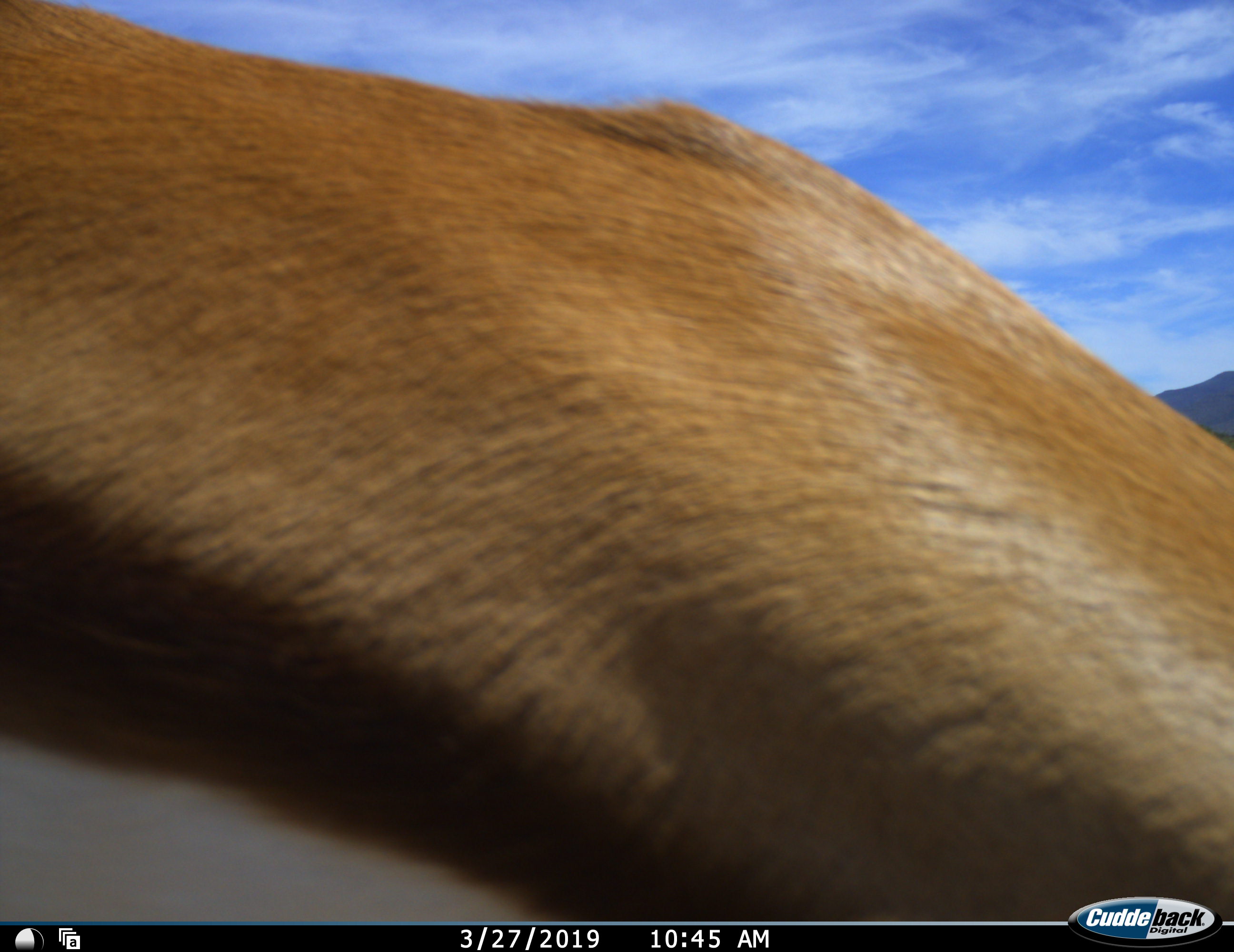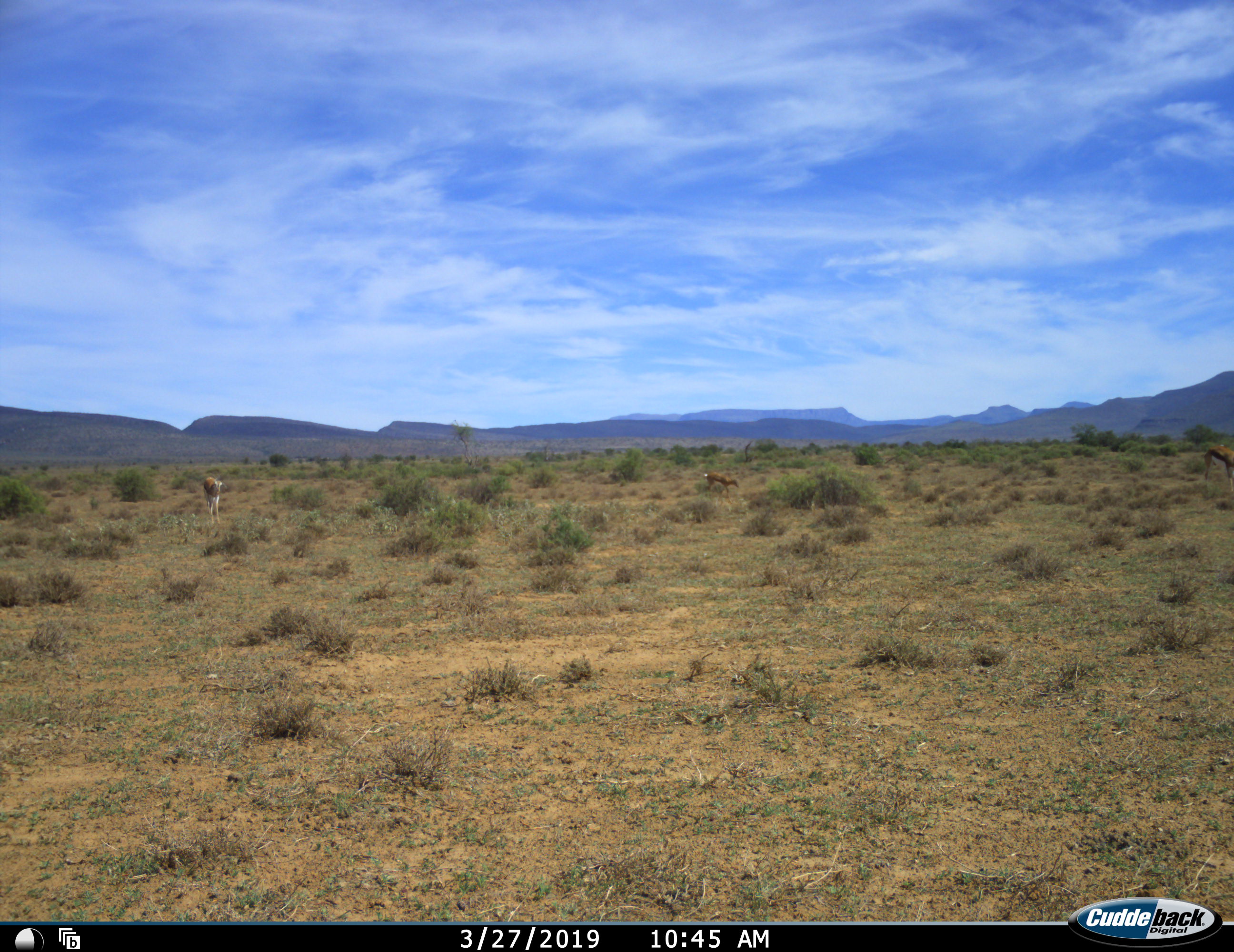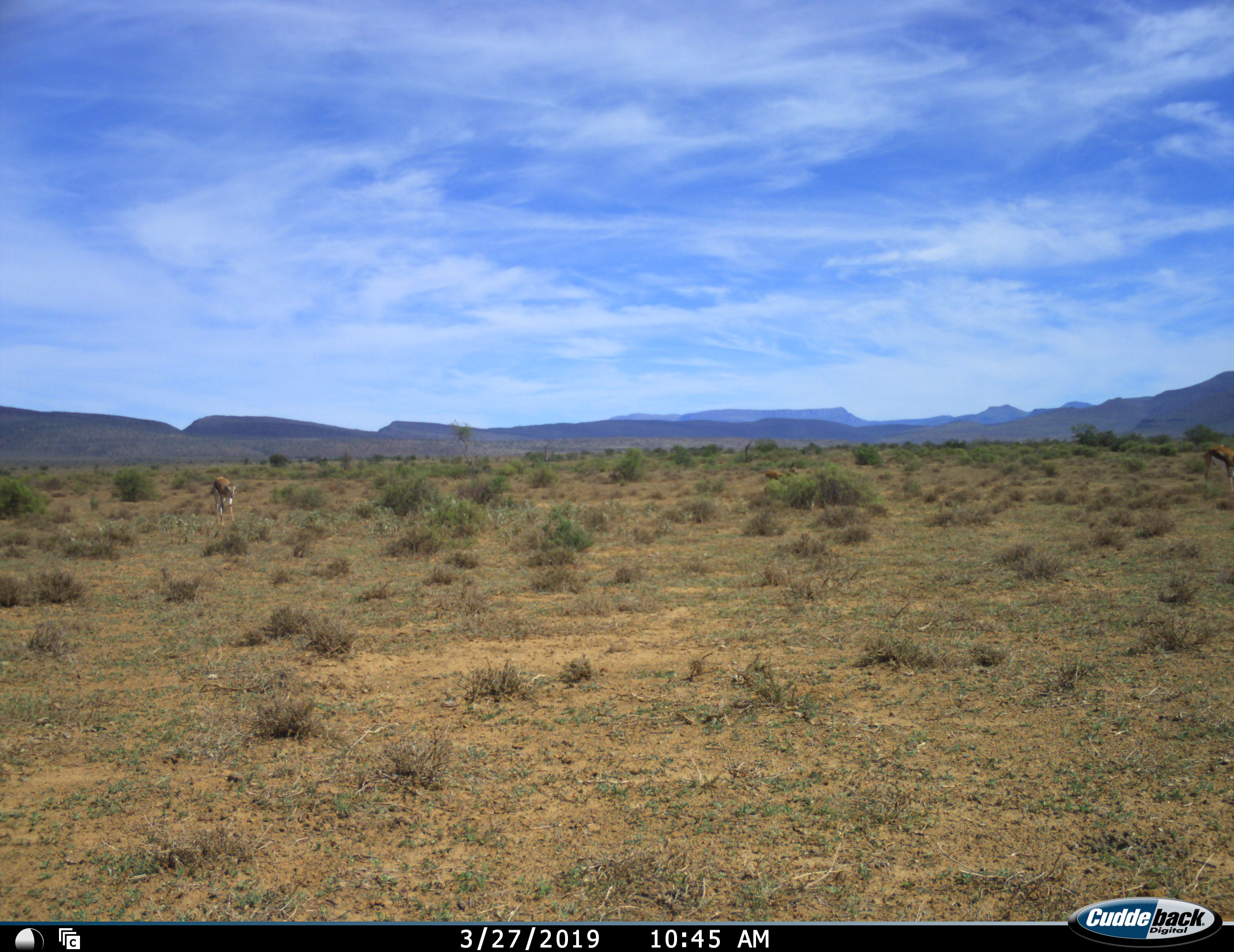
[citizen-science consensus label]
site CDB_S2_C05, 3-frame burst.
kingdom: Animalia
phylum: Chordata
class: Mammalia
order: Artiodactyla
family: Bovidae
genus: Antidorcas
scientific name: Antidorcas marsupialis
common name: springbok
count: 3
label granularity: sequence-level